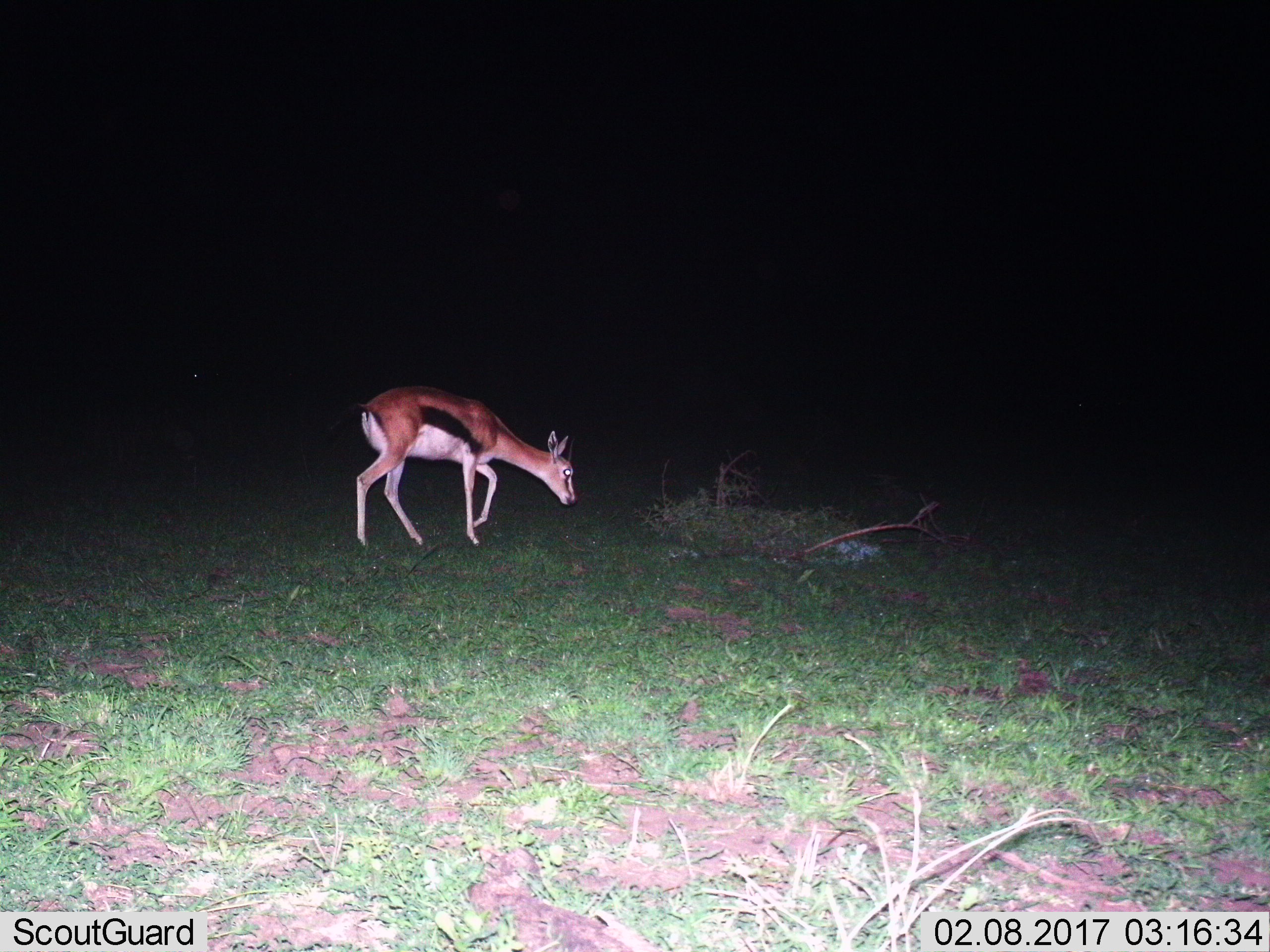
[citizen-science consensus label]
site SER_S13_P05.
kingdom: Animalia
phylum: Chordata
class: Mammalia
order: Artiodactyla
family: Bovidae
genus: Eudorcas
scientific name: Eudorcas thomsonii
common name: thomson's gazelle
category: gazellethomsons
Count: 1.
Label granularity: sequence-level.